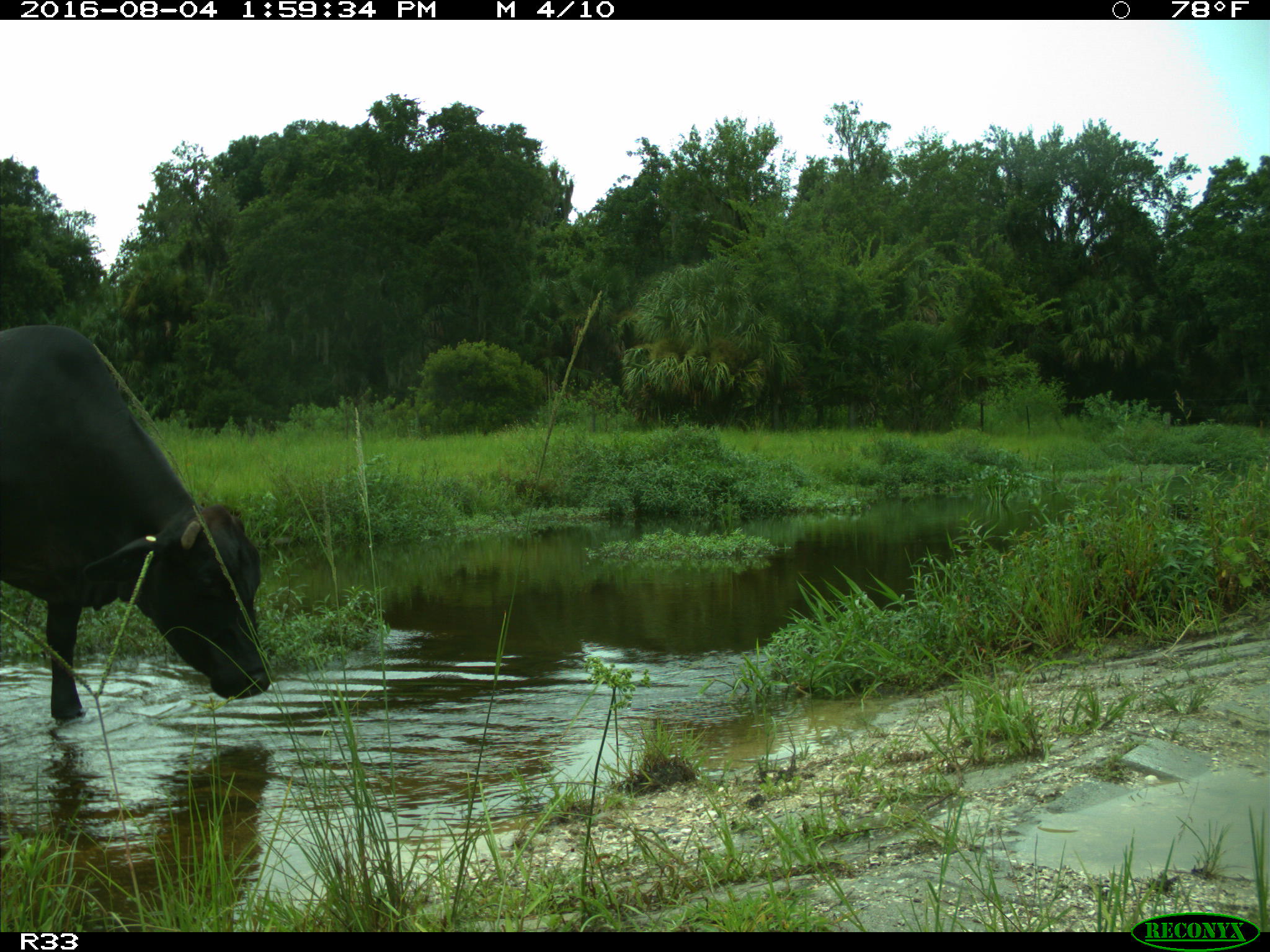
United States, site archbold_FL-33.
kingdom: Animalia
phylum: Chordata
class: Mammalia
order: Artiodactyla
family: Bovidae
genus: Bos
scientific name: Bos taurus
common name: domestic cow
Bos taurus (domestic cow).